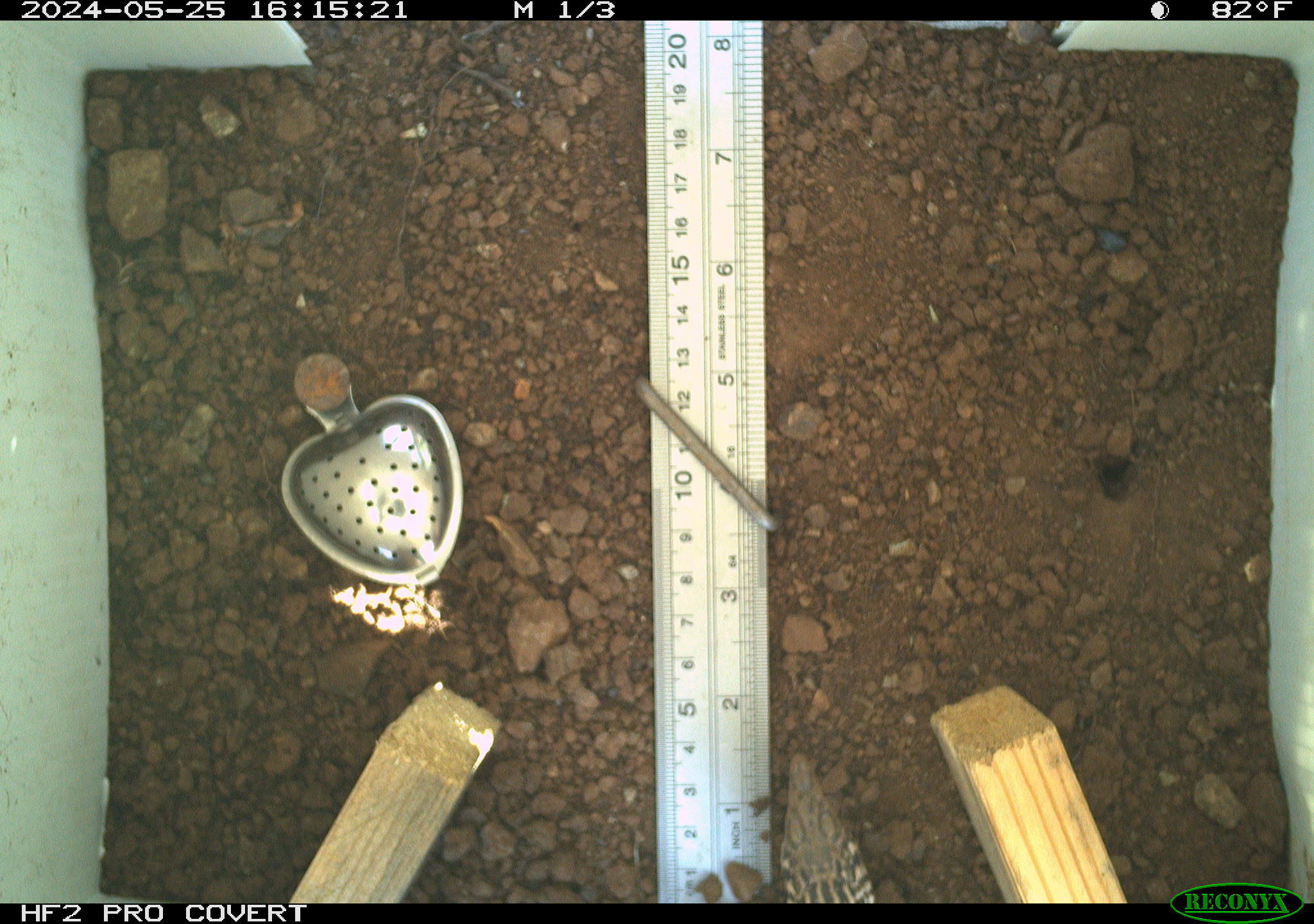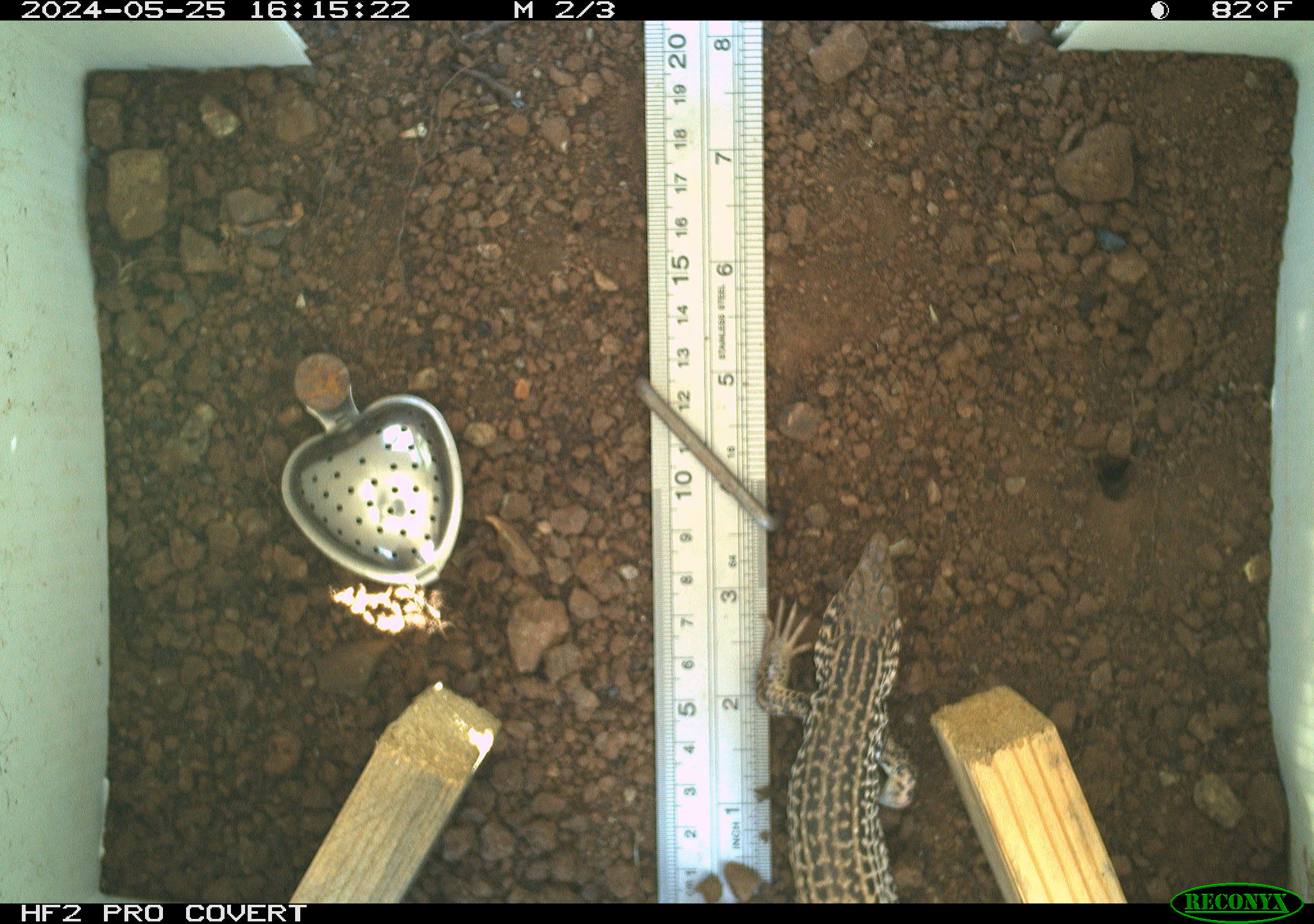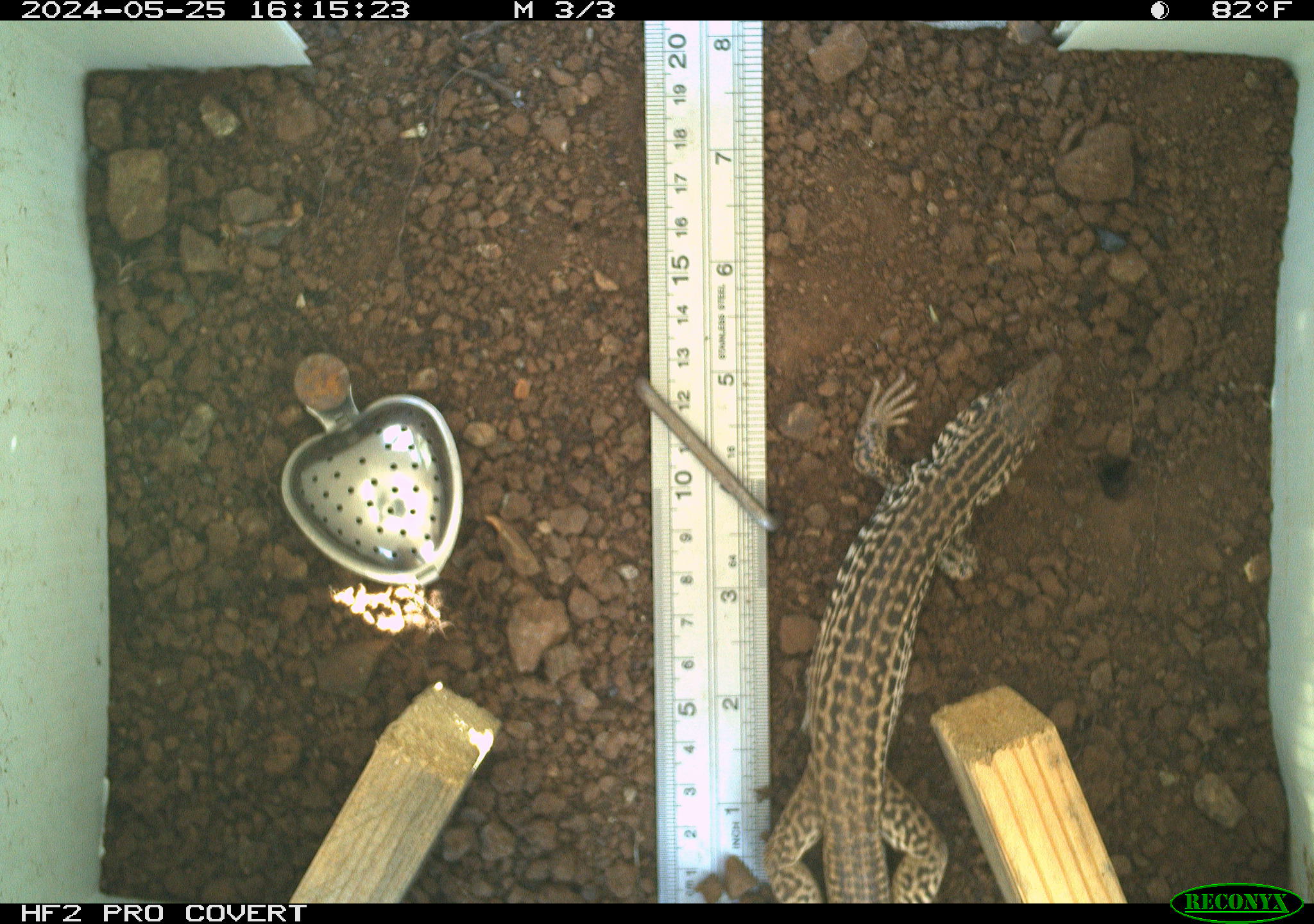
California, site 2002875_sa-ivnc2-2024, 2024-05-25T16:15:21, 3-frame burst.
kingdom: Animalia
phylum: Chordata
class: Reptilia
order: Squamata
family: Teiidae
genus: Aspidoscelis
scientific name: Aspidoscelis tigris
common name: western whiptail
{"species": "western whiptail (Aspidoscelis tigris)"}